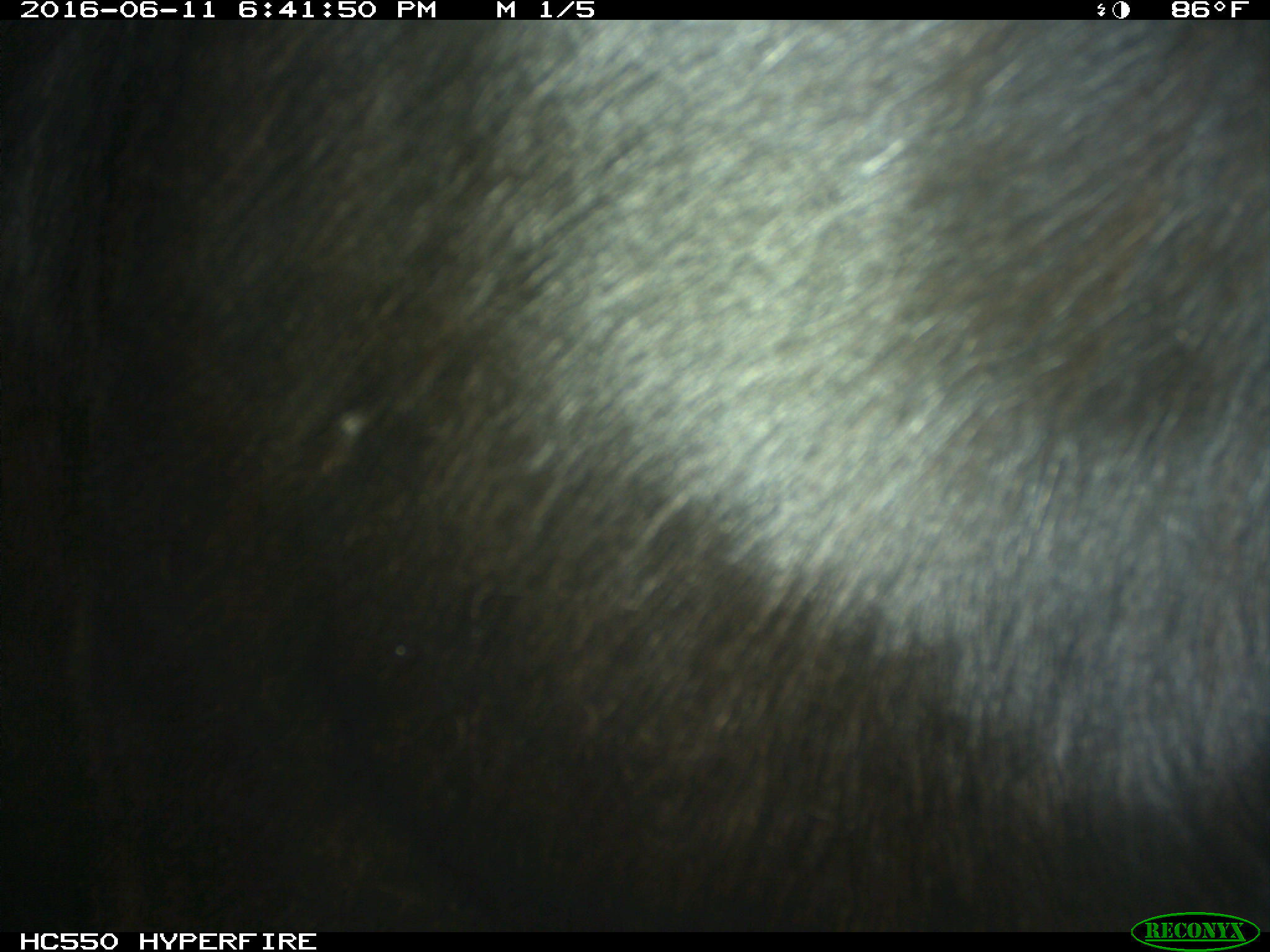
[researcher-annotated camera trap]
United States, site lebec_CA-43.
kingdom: Animalia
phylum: Chordata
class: Mammalia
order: Artiodactyla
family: Bovidae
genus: Bos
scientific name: Bos taurus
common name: domestic cow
Bos taurus (domestic cow).